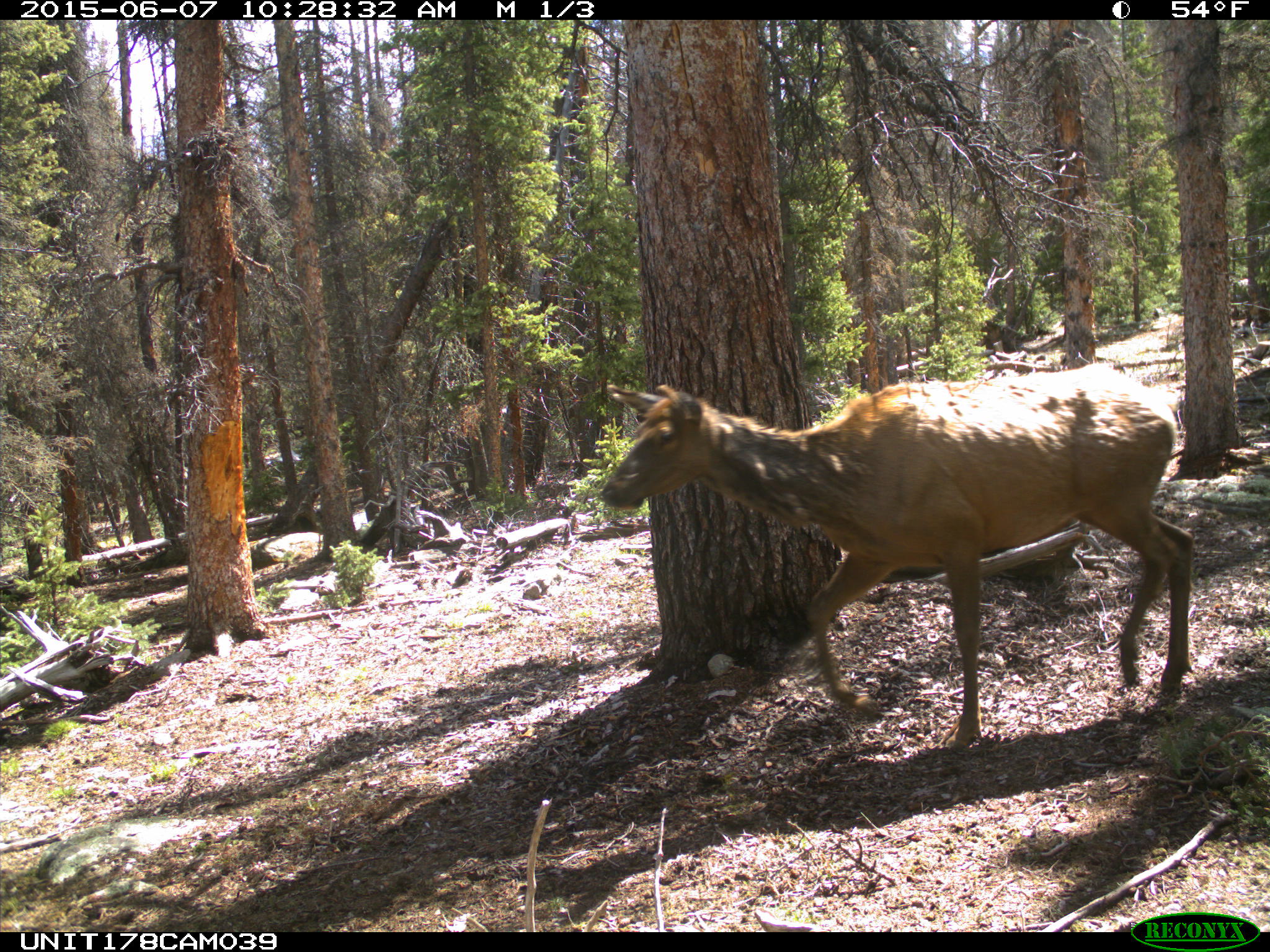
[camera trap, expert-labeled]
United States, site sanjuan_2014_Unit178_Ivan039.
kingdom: Animalia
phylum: Chordata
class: Mammalia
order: Artiodactyla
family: Cervidae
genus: Cervus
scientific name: Cervus elaphus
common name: red deer